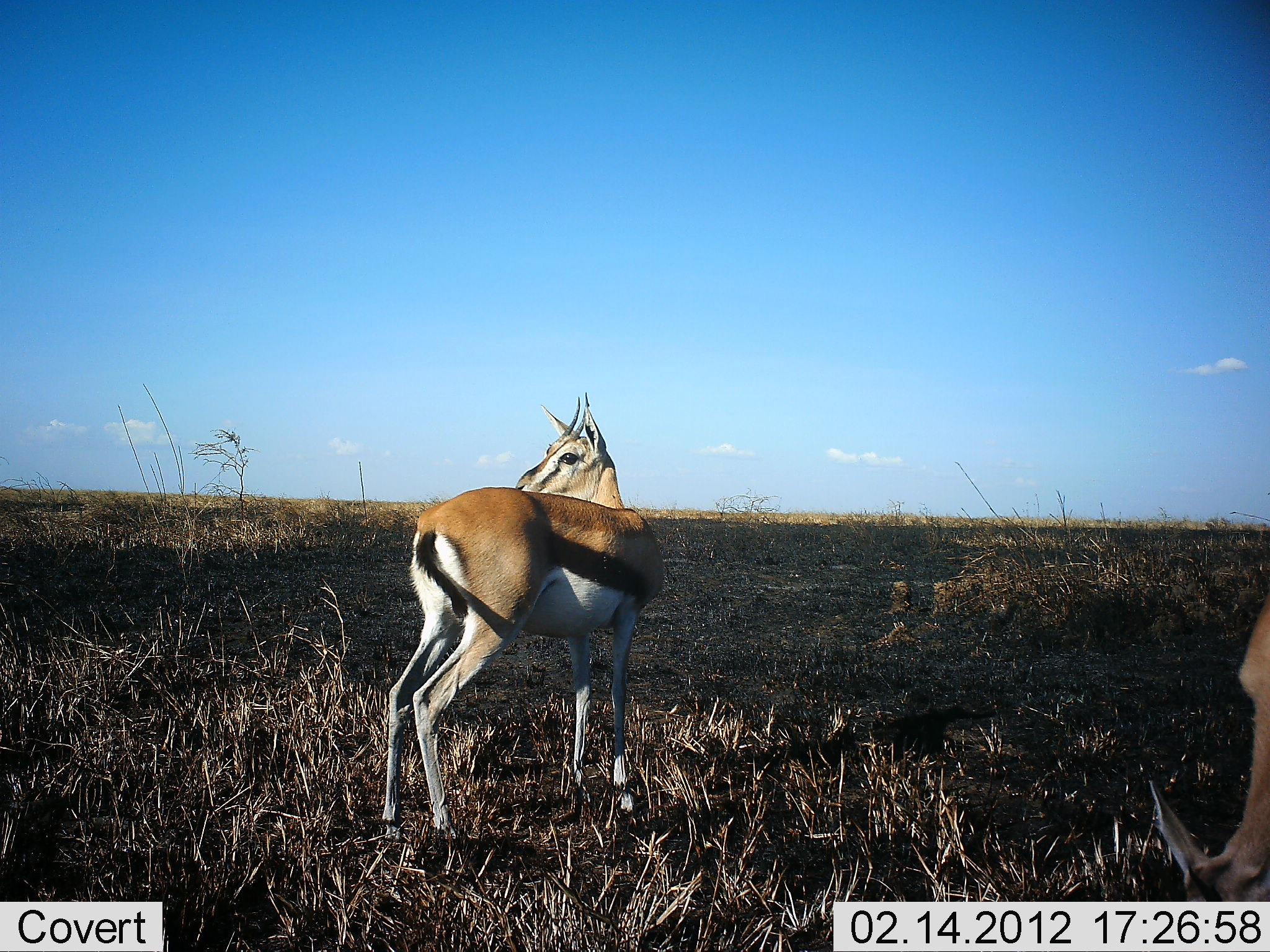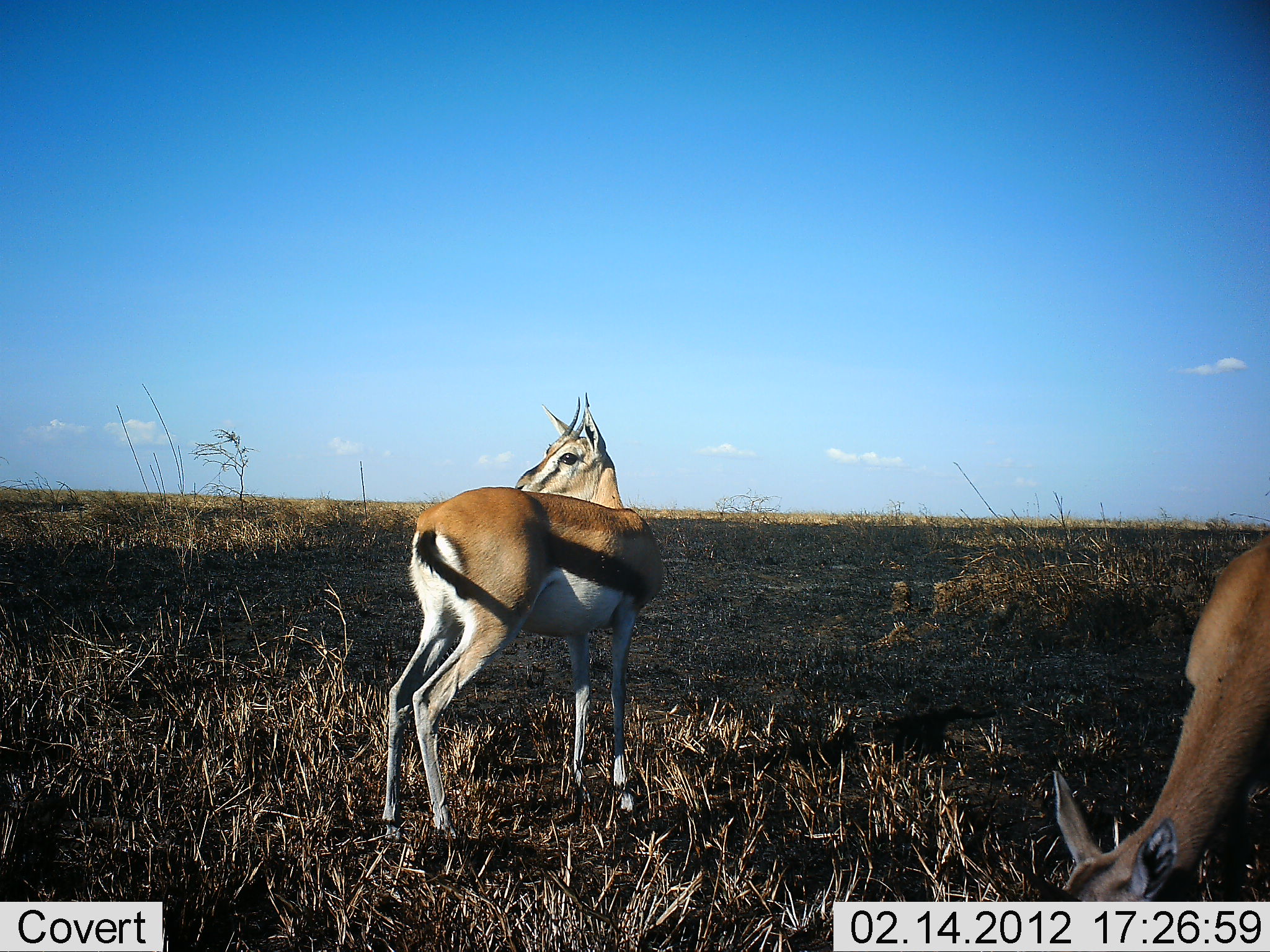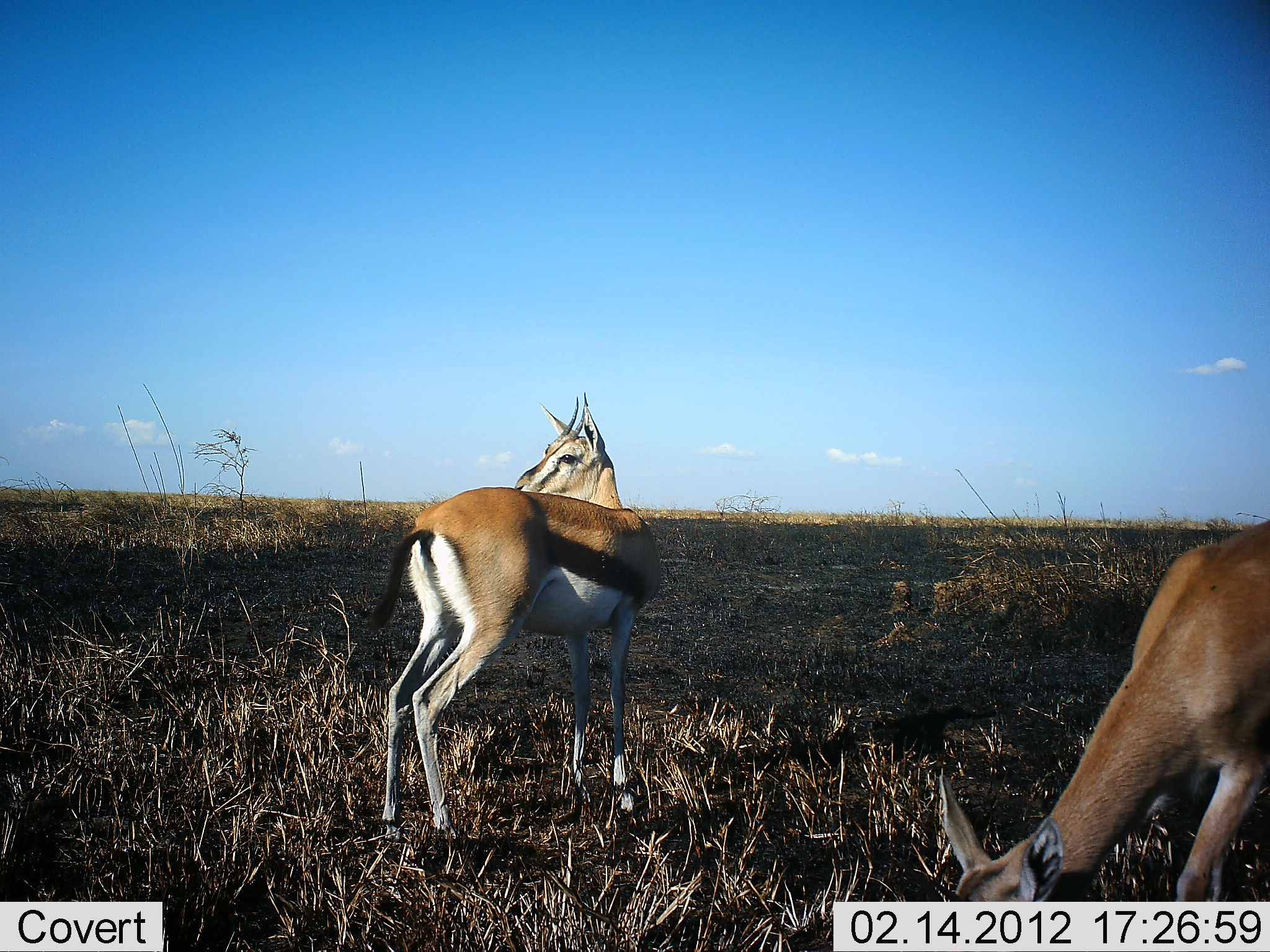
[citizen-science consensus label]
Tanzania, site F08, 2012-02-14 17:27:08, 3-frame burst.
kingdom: Animalia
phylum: Chordata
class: Mammalia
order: Artiodactyla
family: Bovidae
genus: Eudorcas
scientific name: Eudorcas thomsonii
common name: thomson's gazelle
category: gazellethomsons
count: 2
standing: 88%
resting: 4%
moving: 21%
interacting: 0%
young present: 0%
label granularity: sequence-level